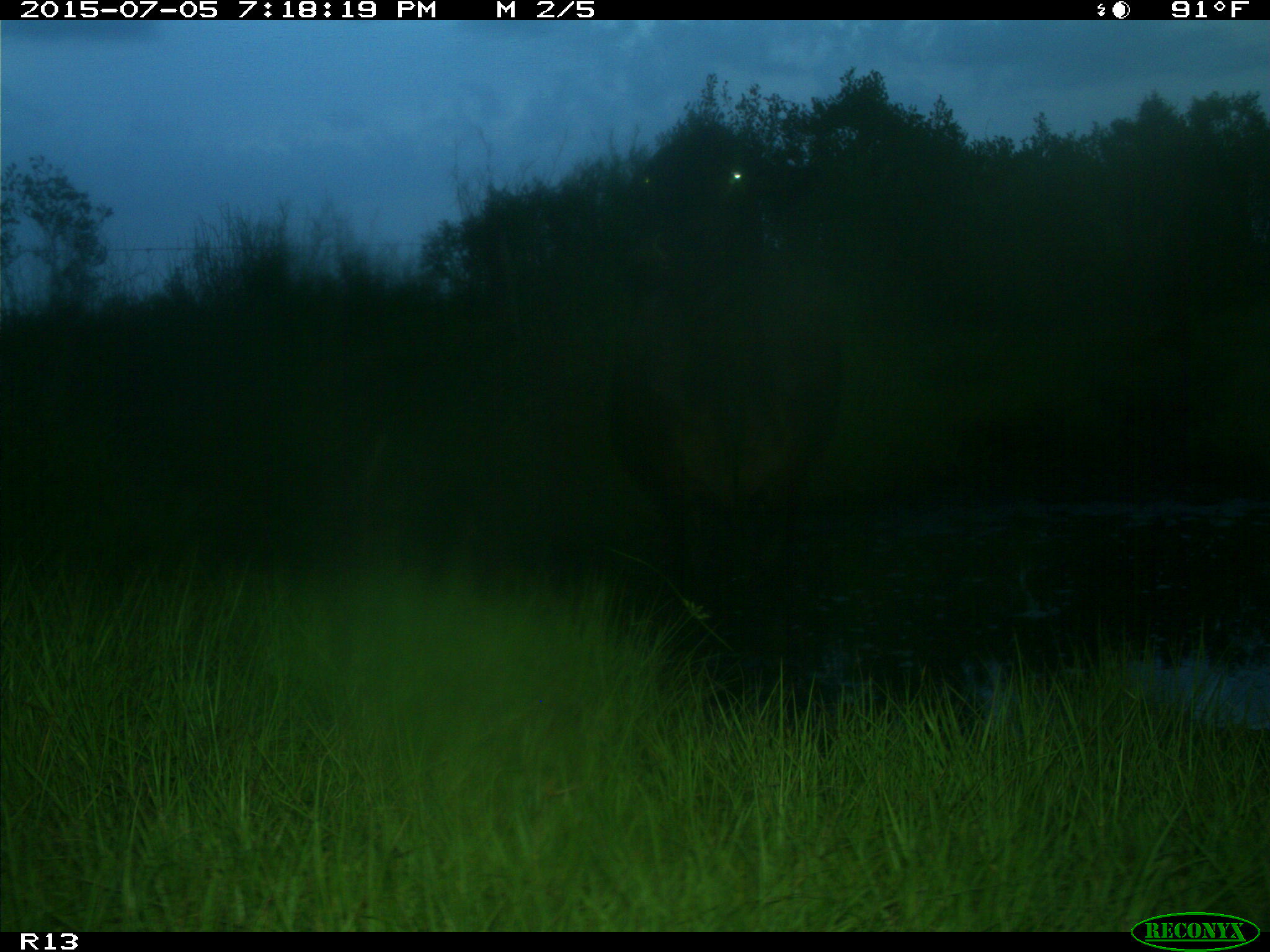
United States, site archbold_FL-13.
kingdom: Animalia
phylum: Chordata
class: Mammalia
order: Artiodactyla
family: Bovidae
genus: Bos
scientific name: Bos taurus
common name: domestic cow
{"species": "Bos taurus (domestic cow)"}